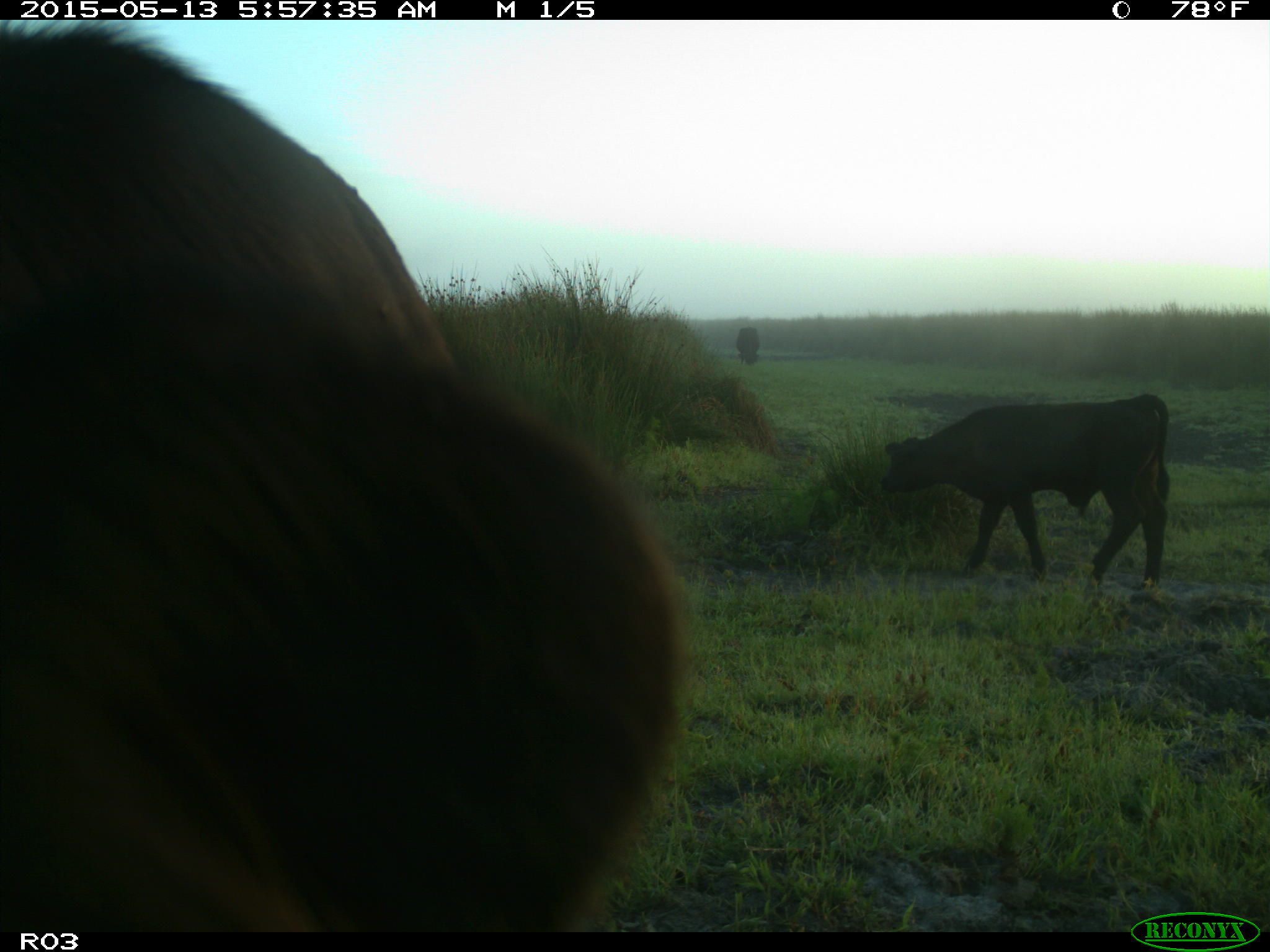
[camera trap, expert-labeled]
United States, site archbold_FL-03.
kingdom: Animalia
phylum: Chordata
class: Mammalia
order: Artiodactyla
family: Bovidae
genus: Bos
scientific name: Bos taurus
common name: domestic cow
Bos taurus (domestic cow).